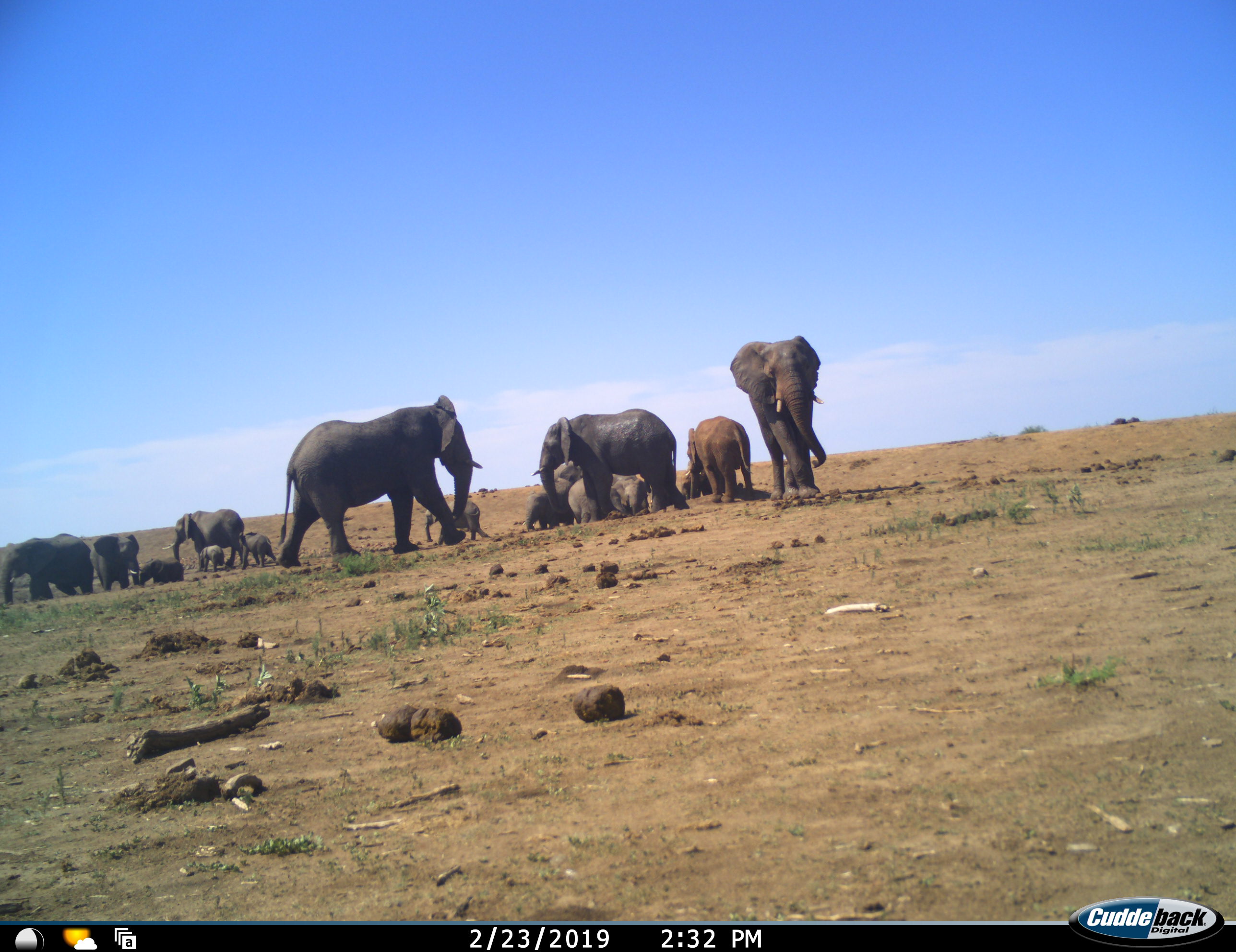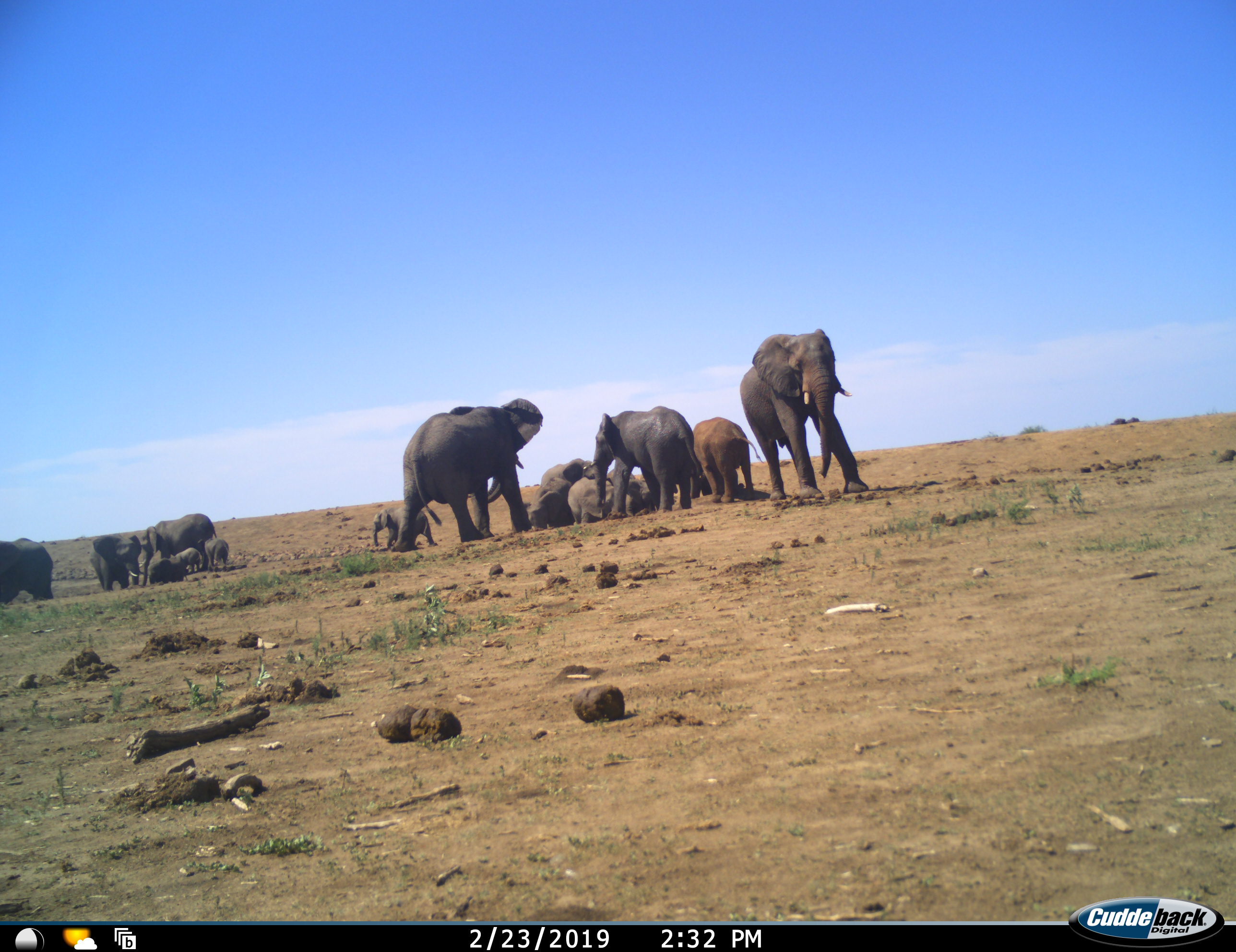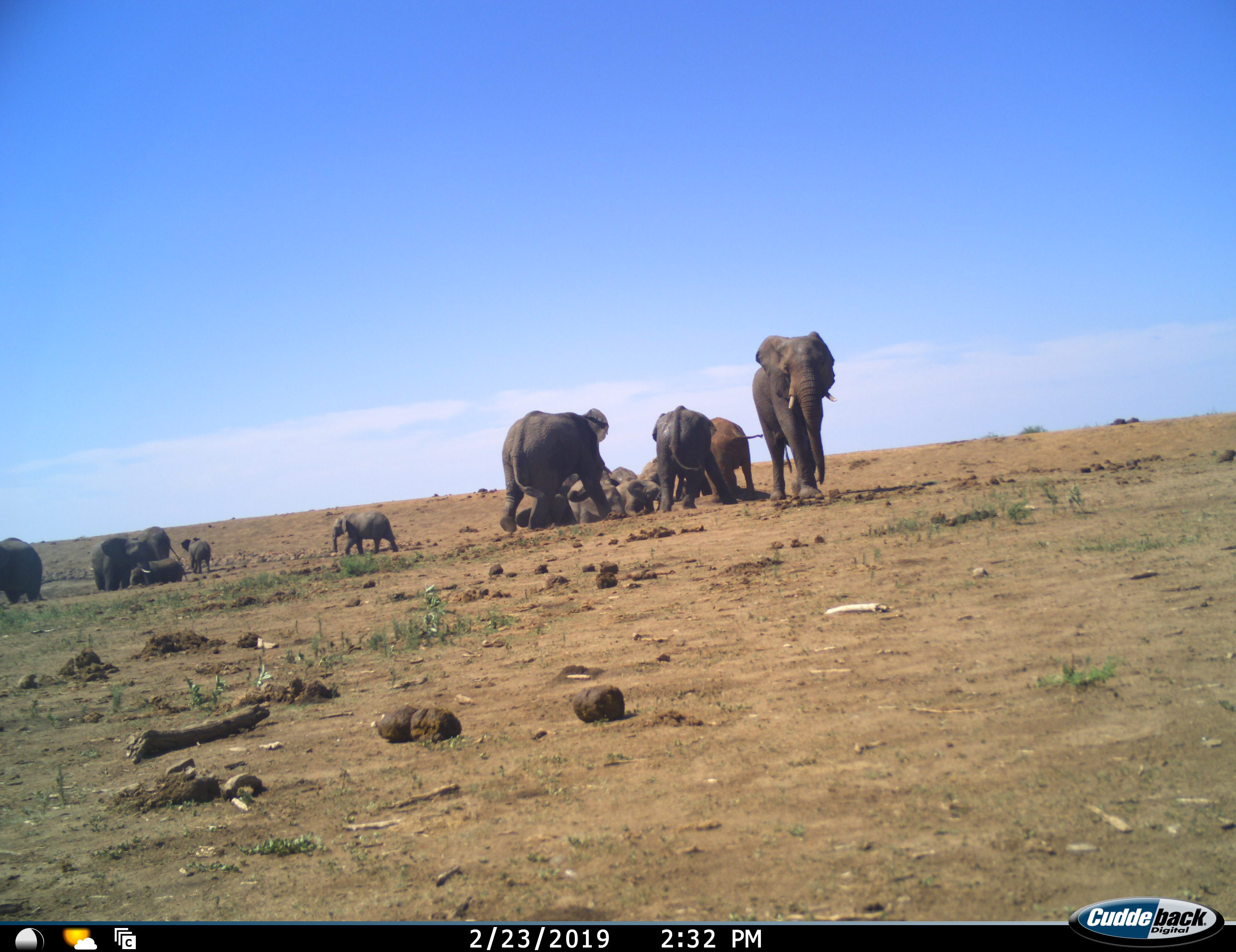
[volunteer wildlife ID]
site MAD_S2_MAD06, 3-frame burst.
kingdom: Animalia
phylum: Chordata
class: Mammalia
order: Proboscidea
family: Elephantidae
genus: Loxodonta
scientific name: Loxodonta africana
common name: african bush elephant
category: elephant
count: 11-50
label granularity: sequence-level